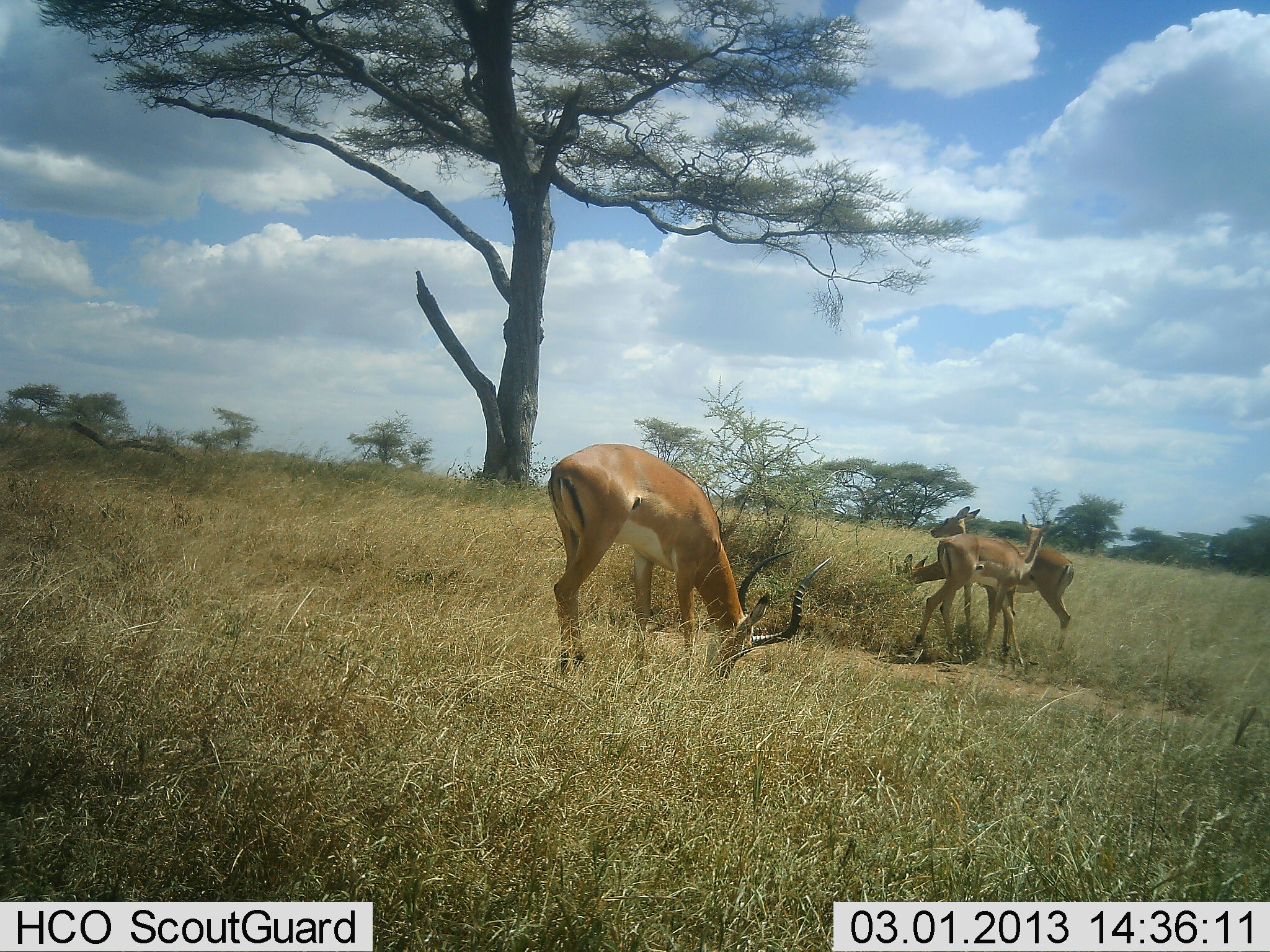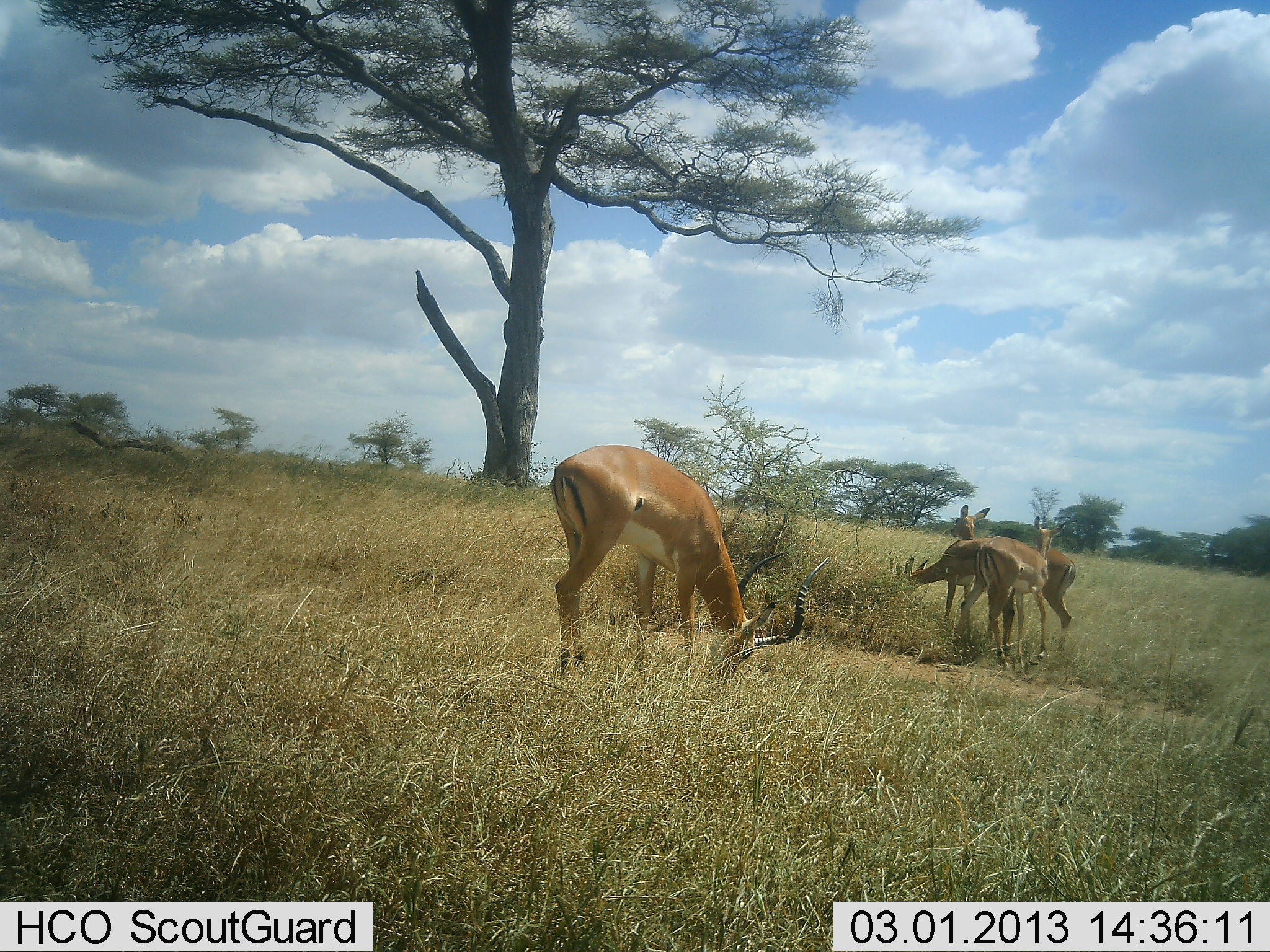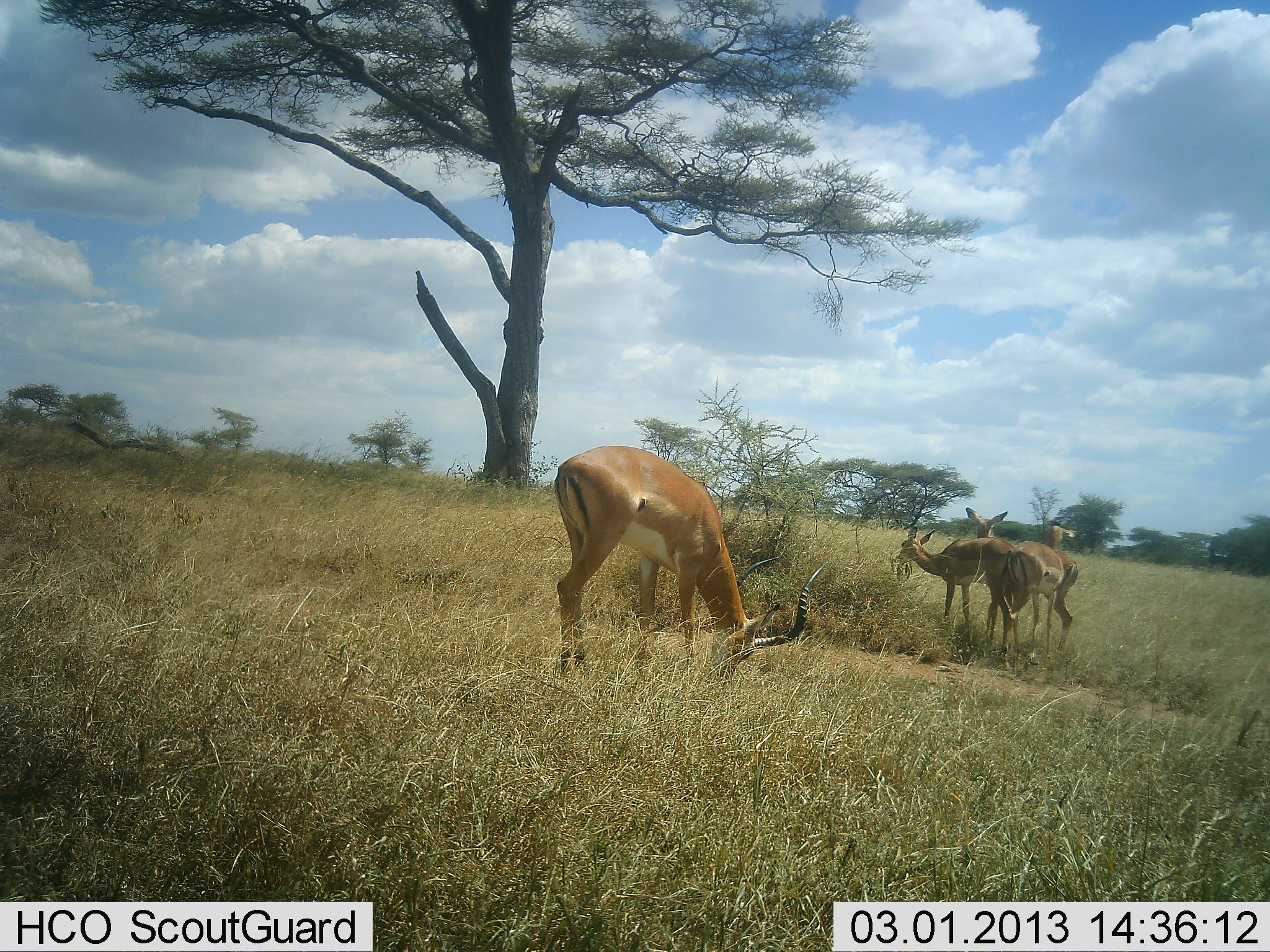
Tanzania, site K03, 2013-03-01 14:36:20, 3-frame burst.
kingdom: Animalia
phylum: Chordata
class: Mammalia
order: Artiodactyla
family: Bovidae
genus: Aepyceros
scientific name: Aepyceros melampus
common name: impala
Impala (Aepyceros melampus), count 4. Behavior (volunteer vote fractions): standing 29%, resting 0%, moving 14%, interacting 0%. Young present (vote fraction): 0%. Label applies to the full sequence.